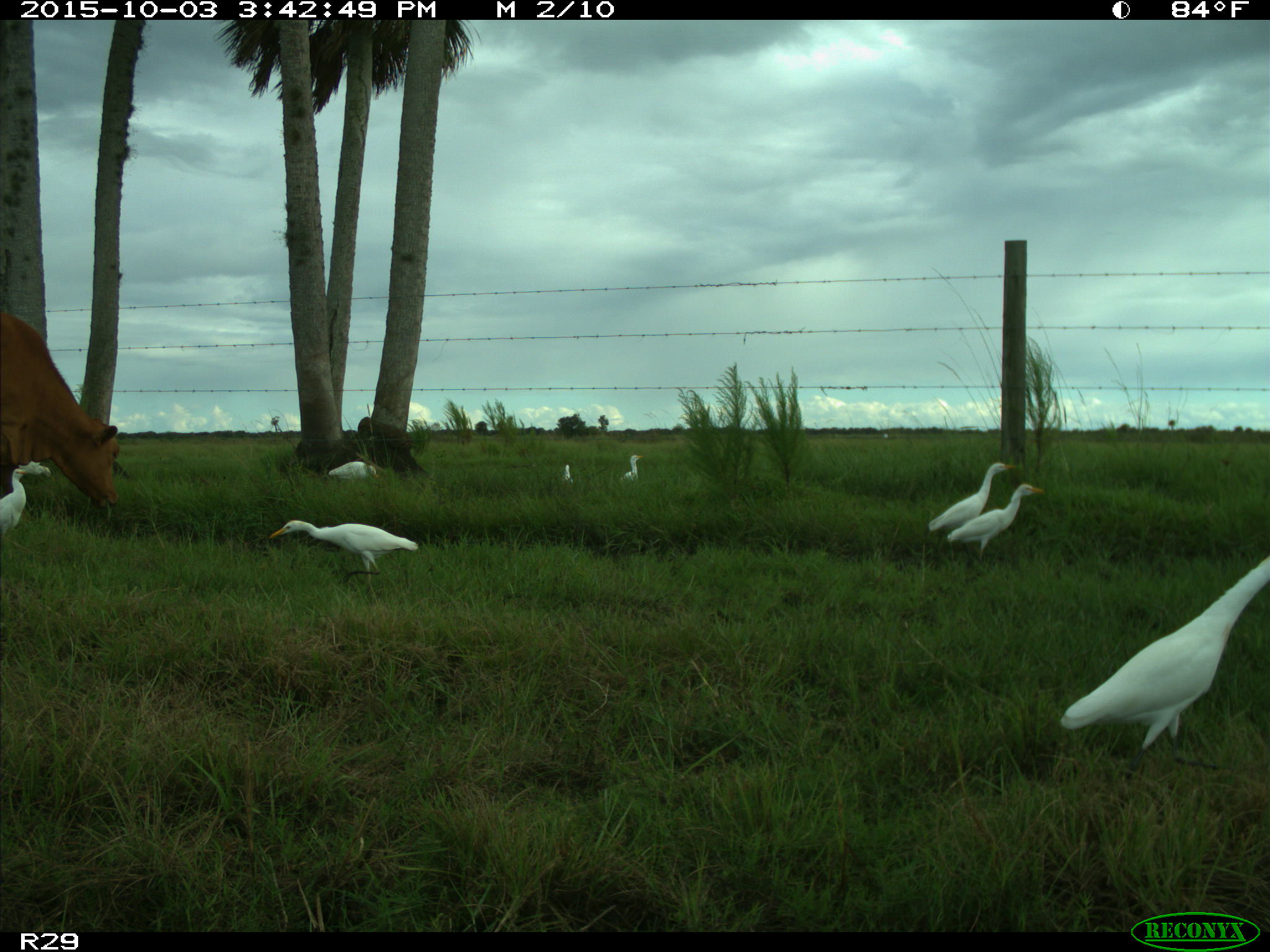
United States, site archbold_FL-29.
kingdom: Animalia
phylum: Chordata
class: Mammalia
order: Artiodactyla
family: Bovidae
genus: Bos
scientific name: Bos taurus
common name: domestic cow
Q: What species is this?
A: Bos taurus (domestic cow).